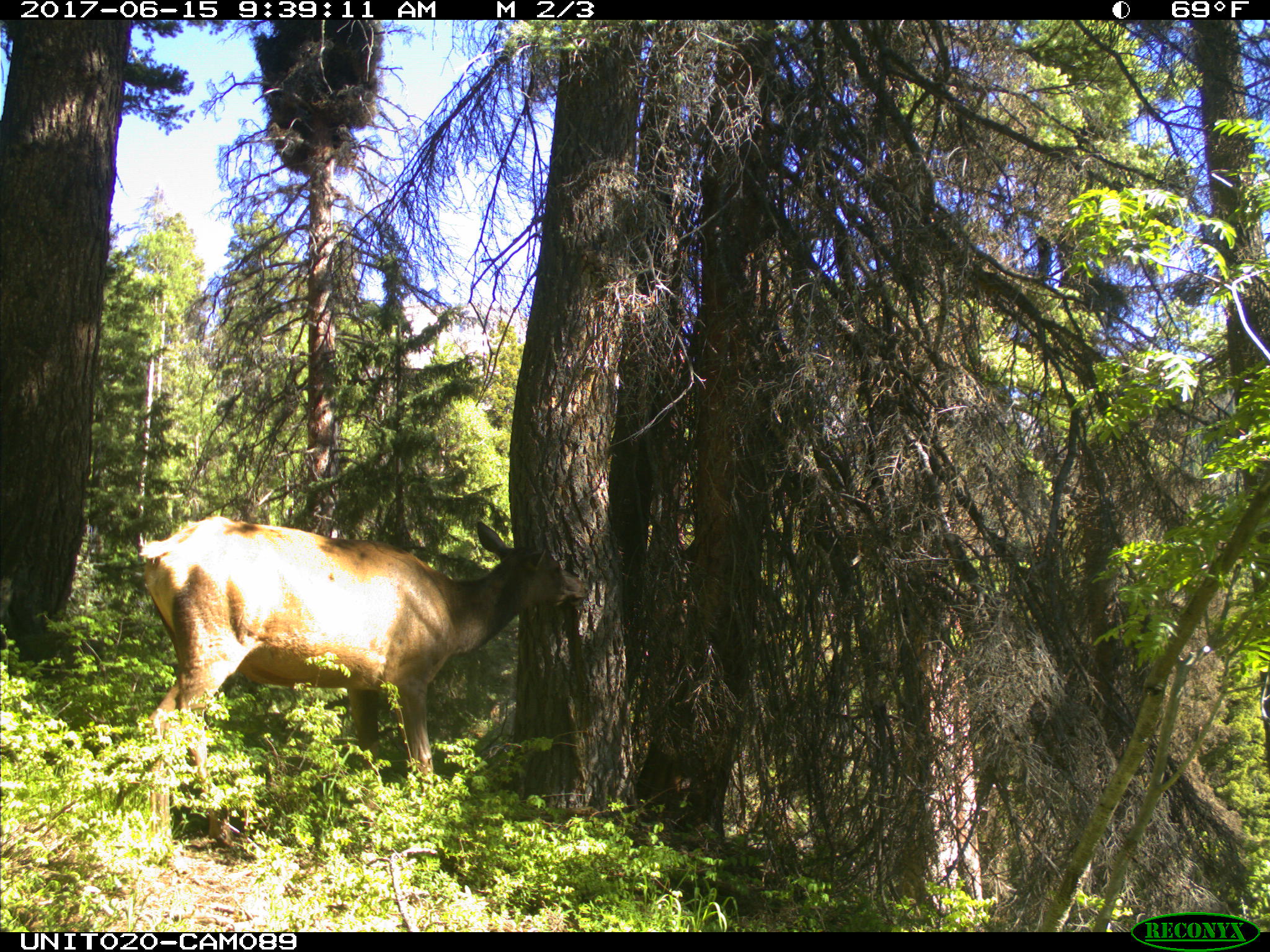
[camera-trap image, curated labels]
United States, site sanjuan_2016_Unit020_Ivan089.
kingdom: Animalia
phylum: Chordata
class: Mammalia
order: Artiodactyla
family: Cervidae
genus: Cervus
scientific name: Cervus elaphus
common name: red deer